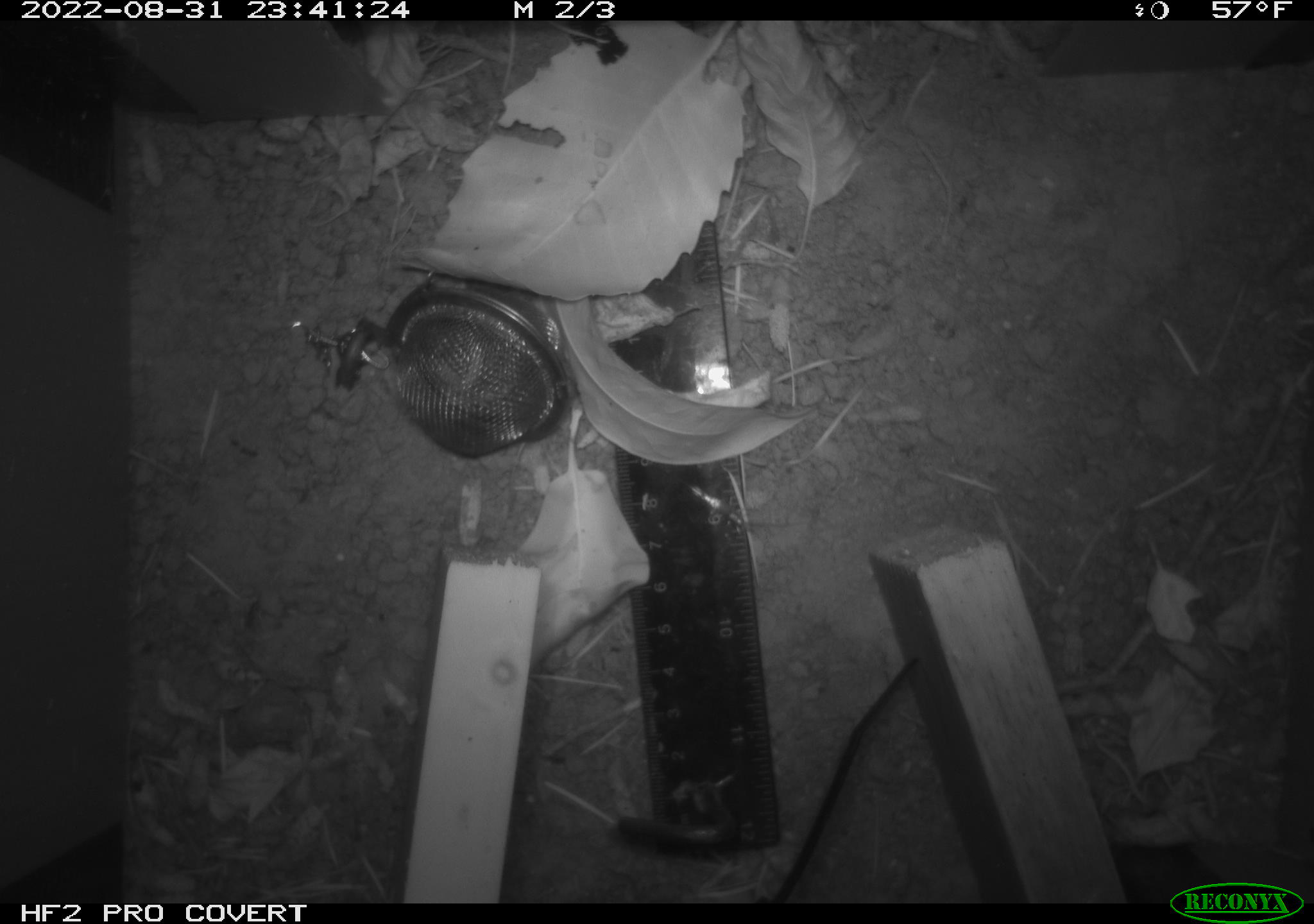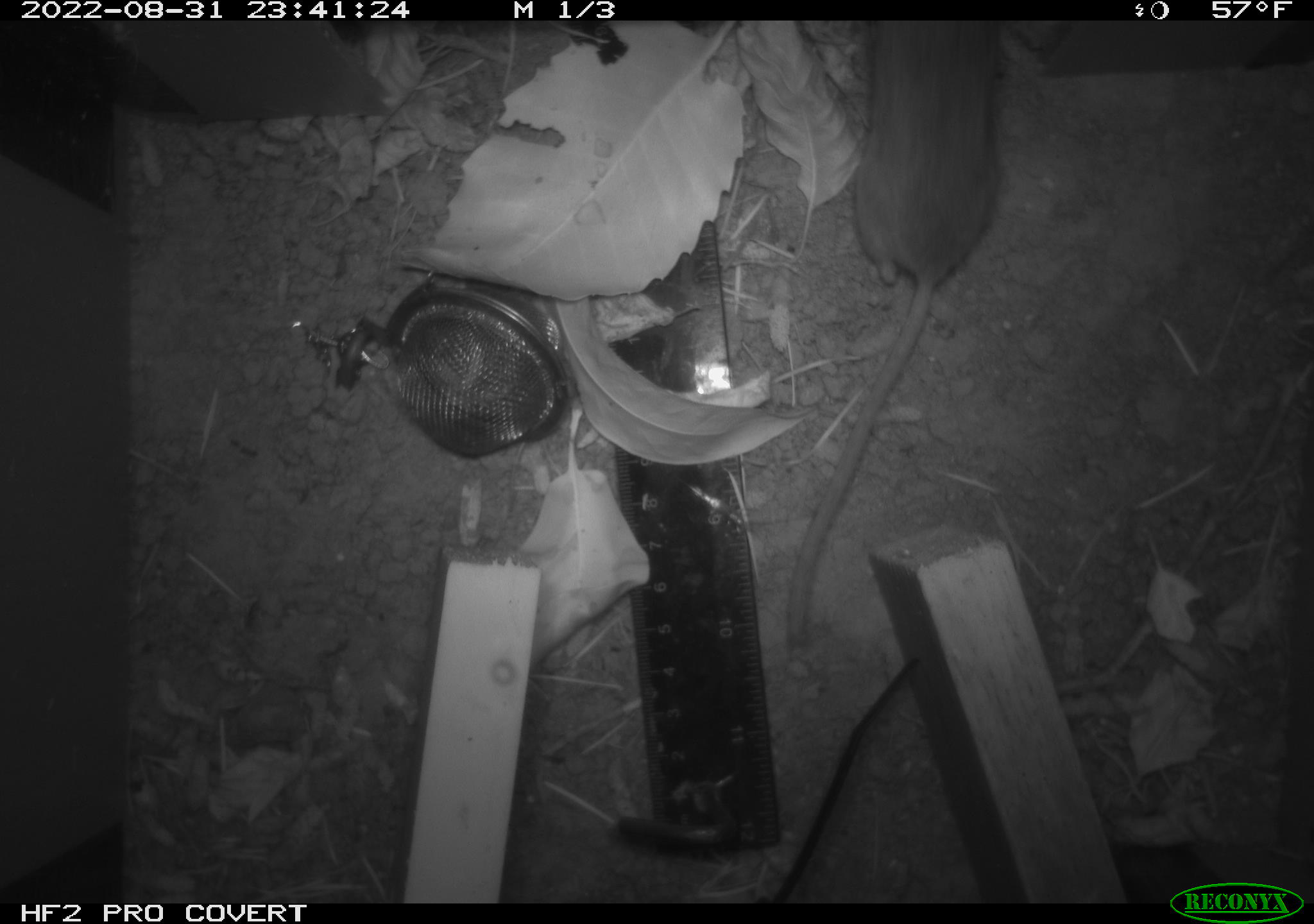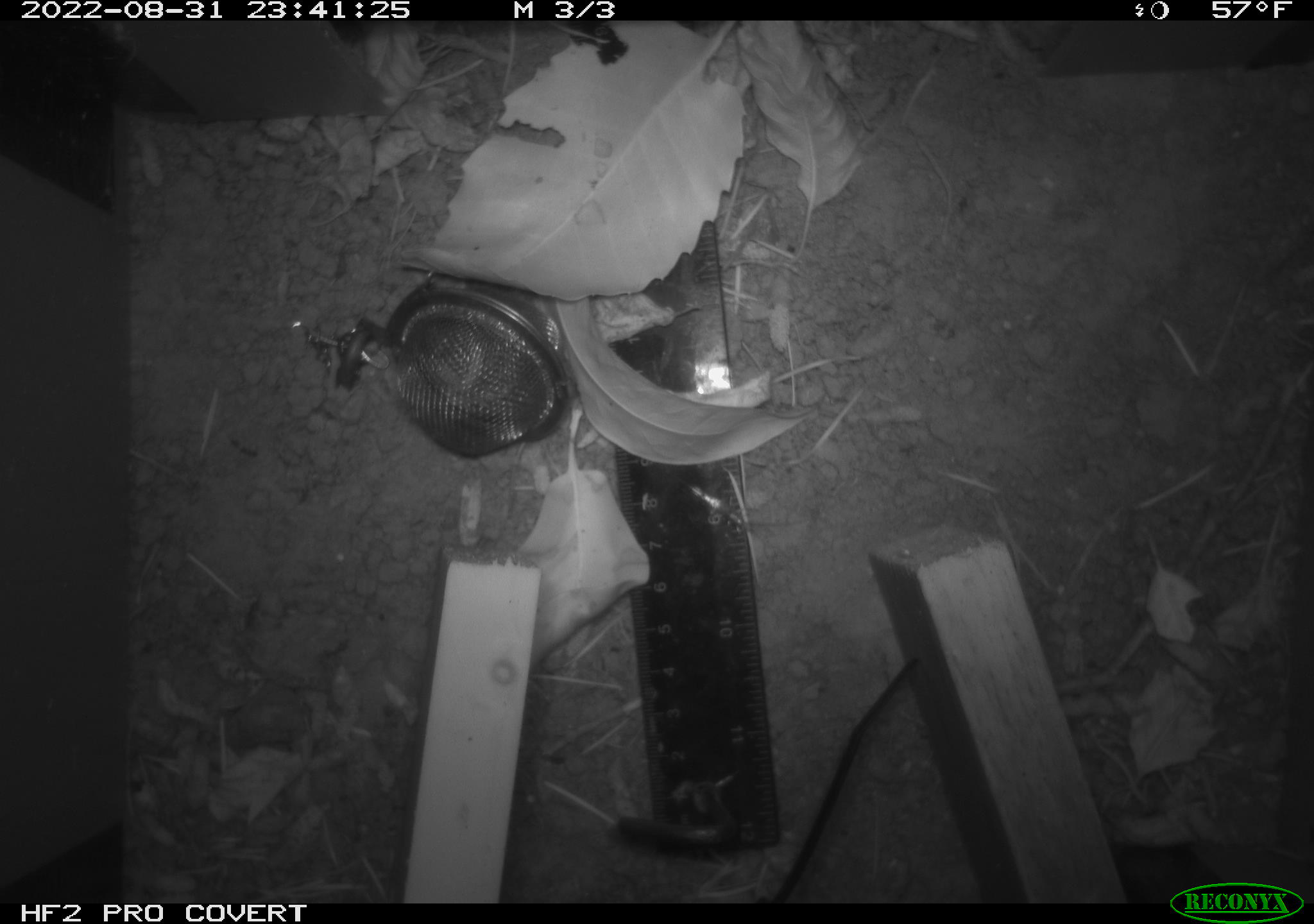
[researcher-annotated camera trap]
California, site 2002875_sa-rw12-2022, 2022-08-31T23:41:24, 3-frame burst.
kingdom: Animalia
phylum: Chordata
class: Mammalia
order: Rodentia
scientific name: Rodentia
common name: rodent